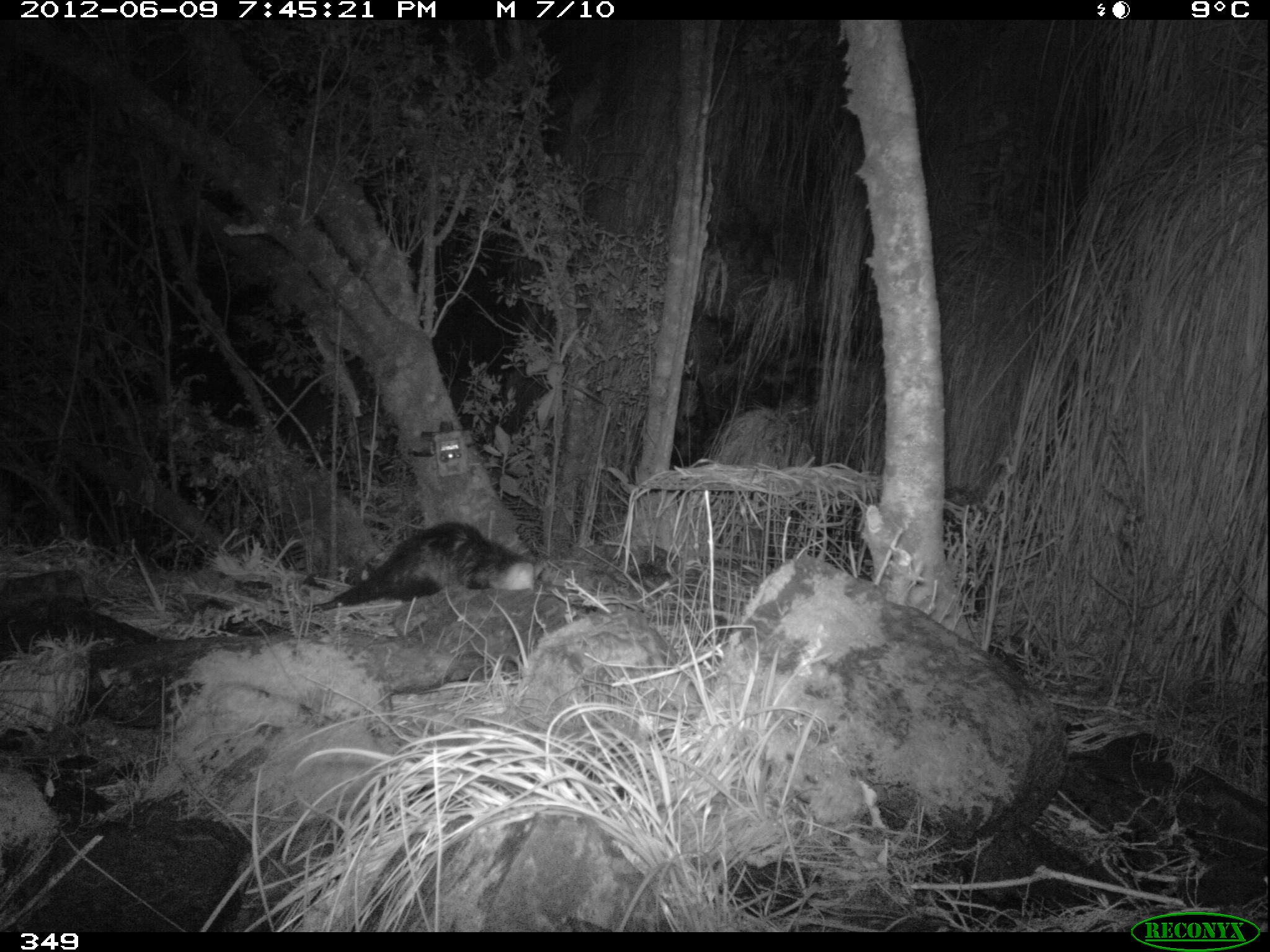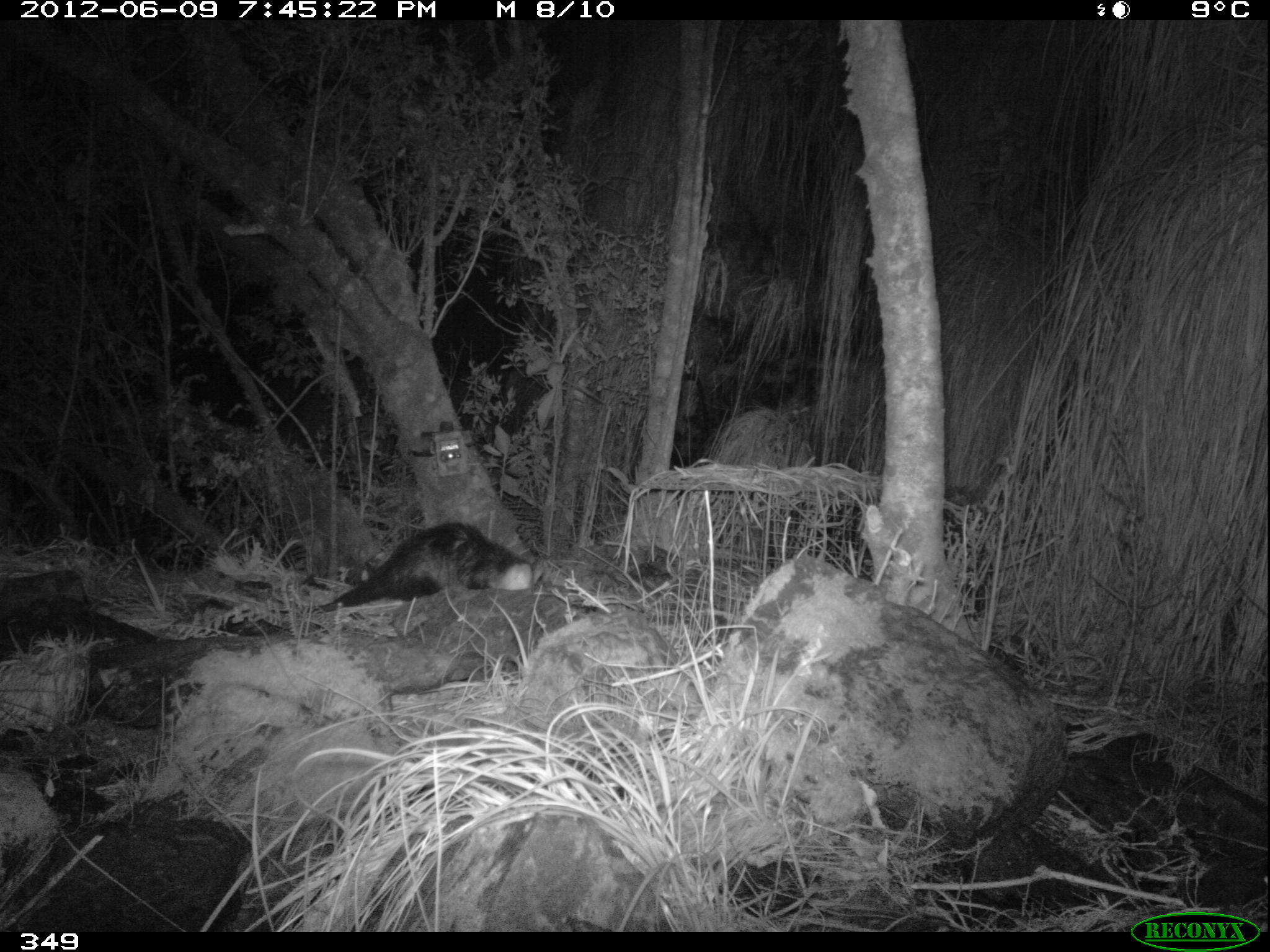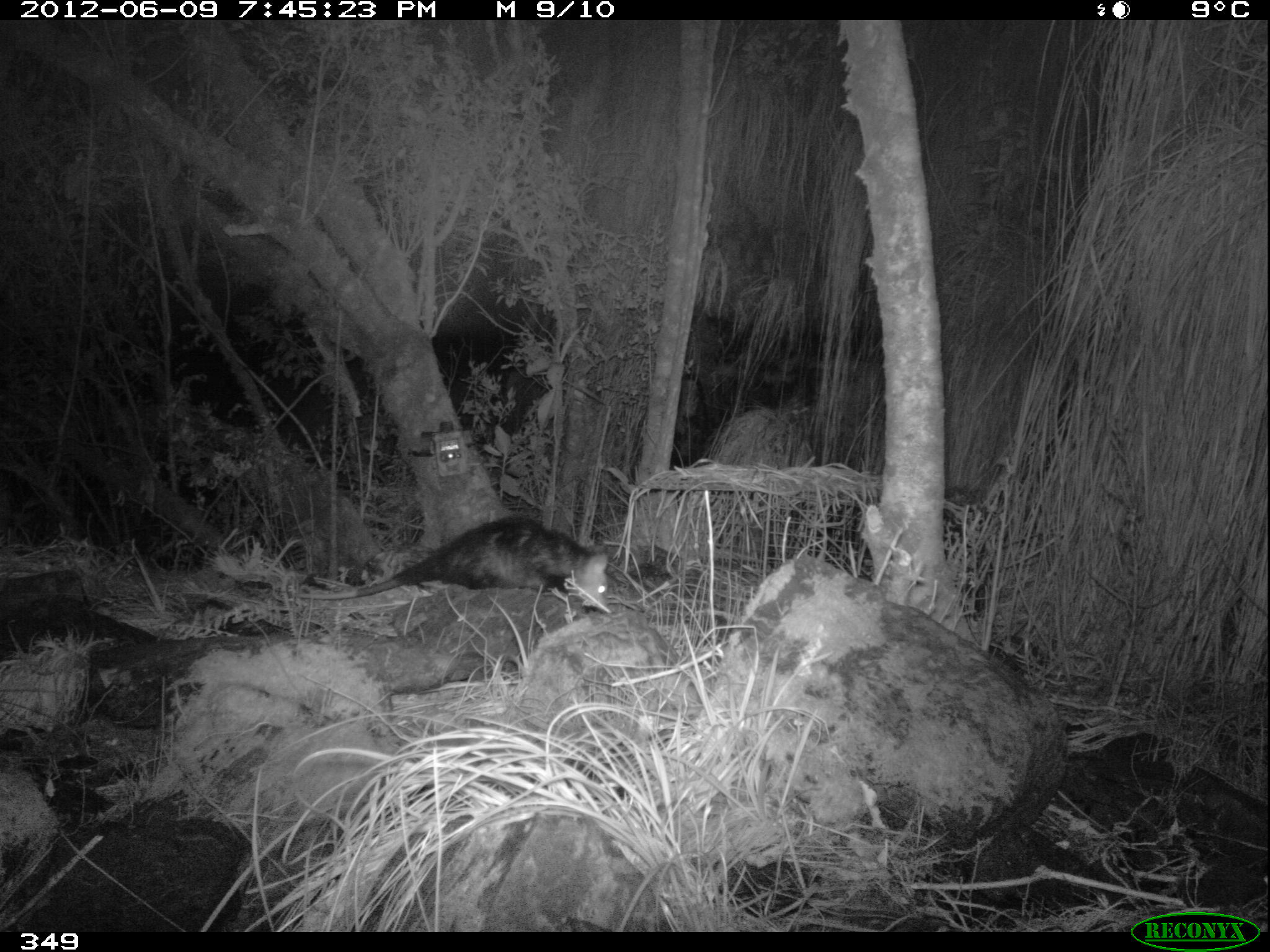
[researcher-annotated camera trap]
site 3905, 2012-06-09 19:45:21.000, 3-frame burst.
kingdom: Animalia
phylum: Chordata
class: Mammalia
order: Didelphimorphia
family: Didelphidae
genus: Didelphis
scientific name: Didelphis pernigra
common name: andean white-eared opossum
Didelphis pernigra (andean white-eared opossum).